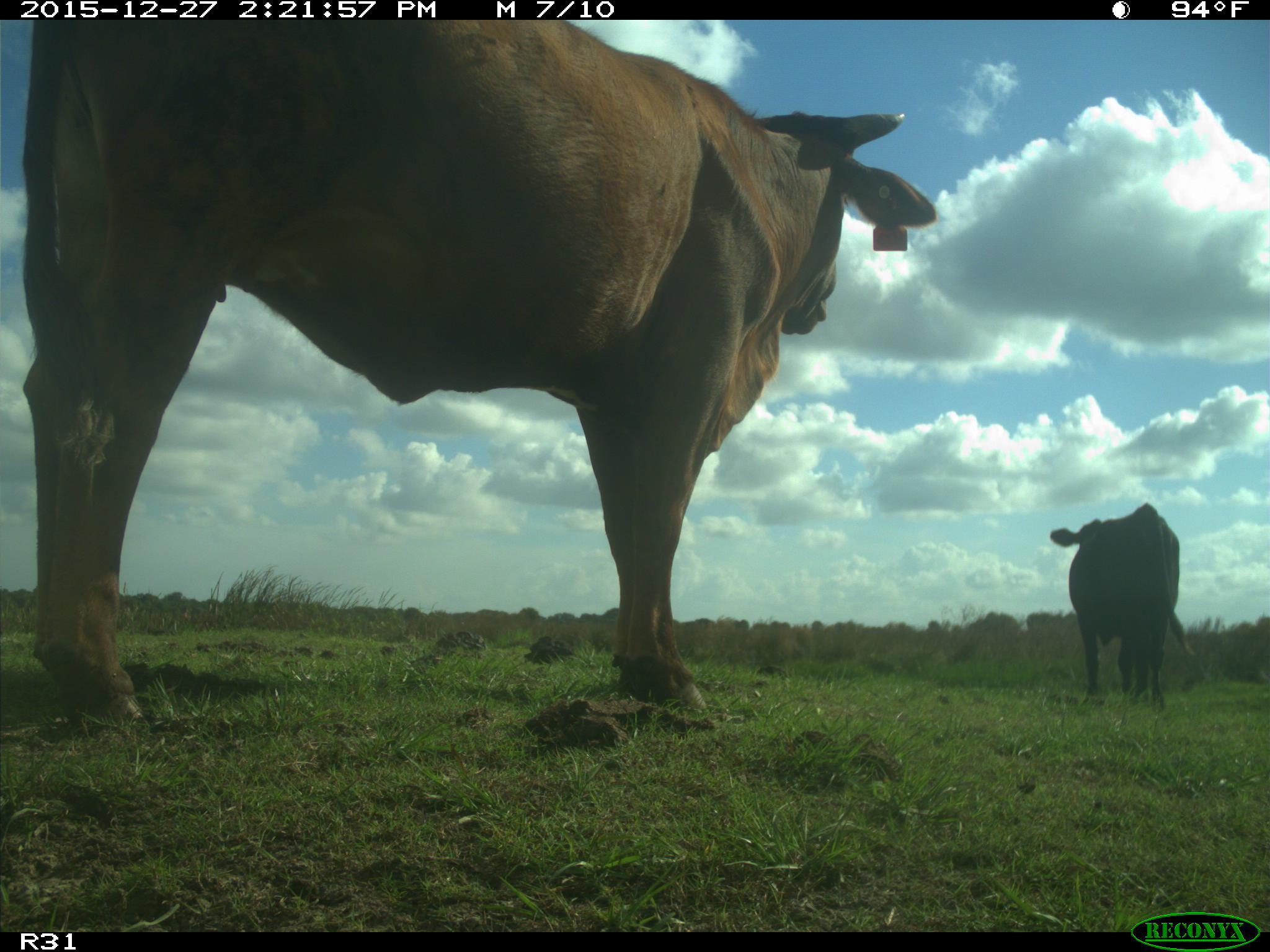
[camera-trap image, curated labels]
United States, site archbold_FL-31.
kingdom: Animalia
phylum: Chordata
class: Mammalia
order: Artiodactyla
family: Bovidae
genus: Bos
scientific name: Bos taurus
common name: domestic cow